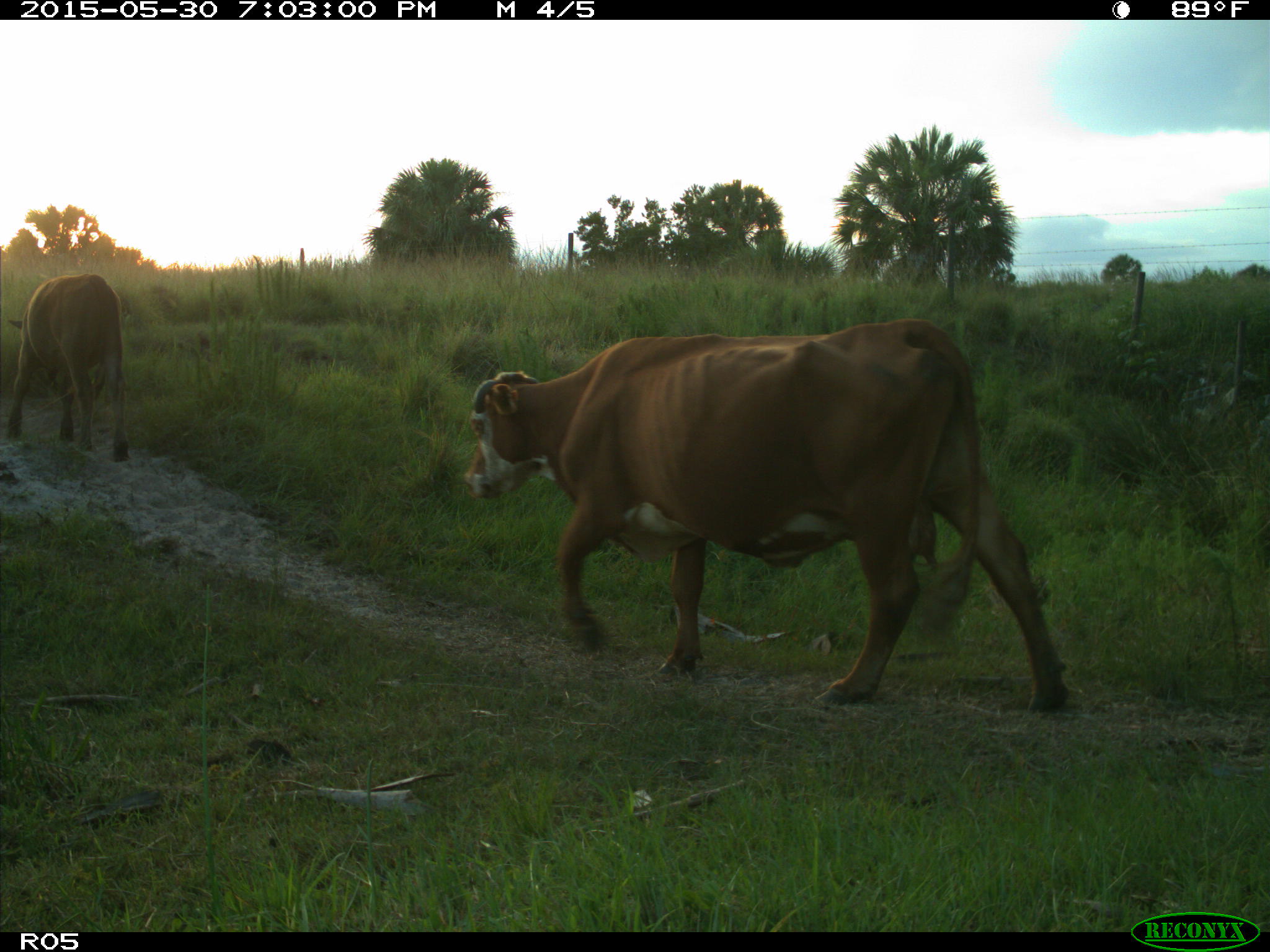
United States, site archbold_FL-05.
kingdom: Animalia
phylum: Chordata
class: Mammalia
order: Artiodactyla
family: Bovidae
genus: Bos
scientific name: Bos taurus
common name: domestic cow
Bos taurus (domestic cow).